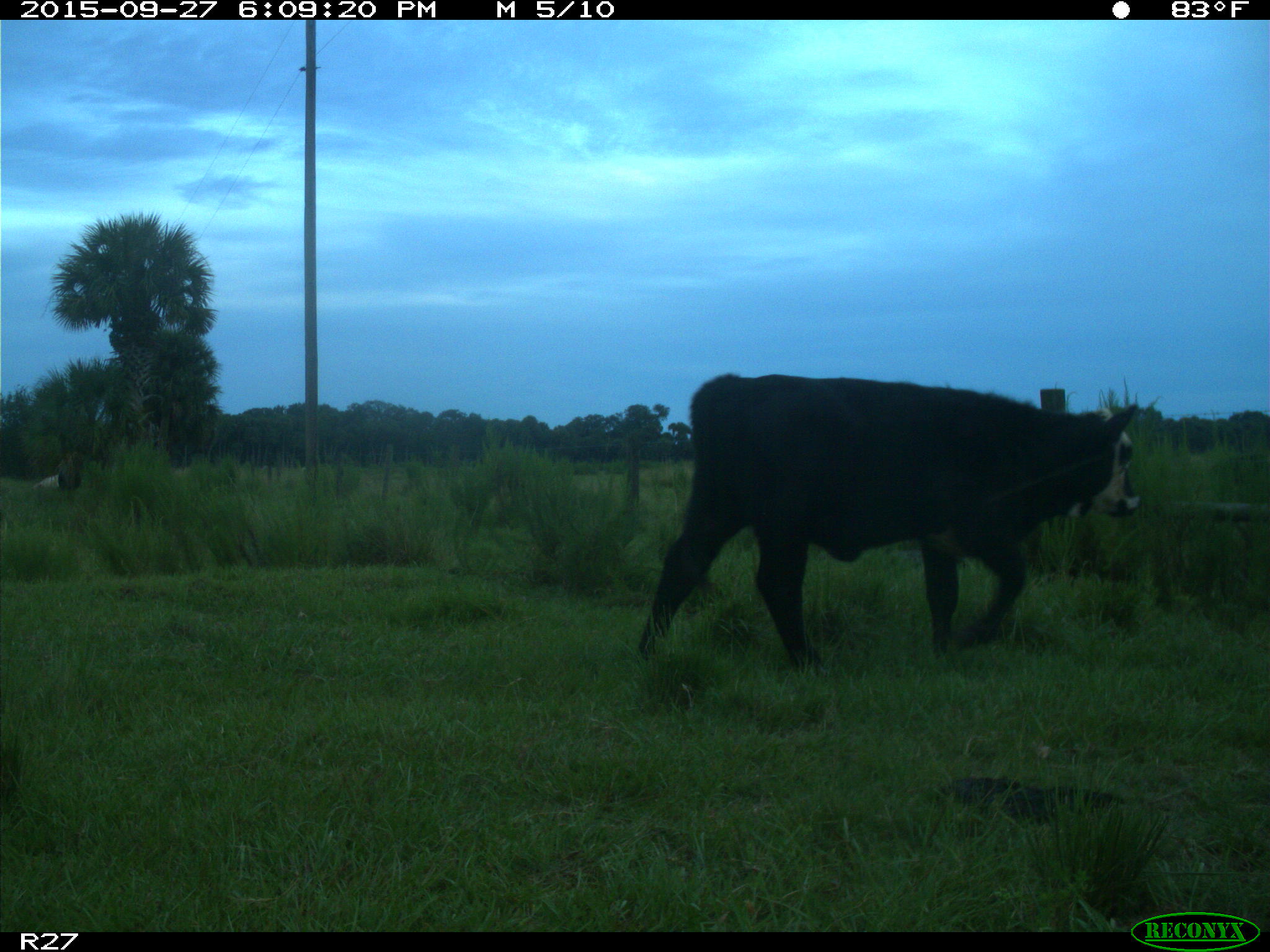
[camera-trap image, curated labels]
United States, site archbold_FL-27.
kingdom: Animalia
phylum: Chordata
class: Mammalia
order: Artiodactyla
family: Bovidae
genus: Bos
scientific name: Bos taurus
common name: domestic cow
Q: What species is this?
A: Bos taurus (domestic cow).